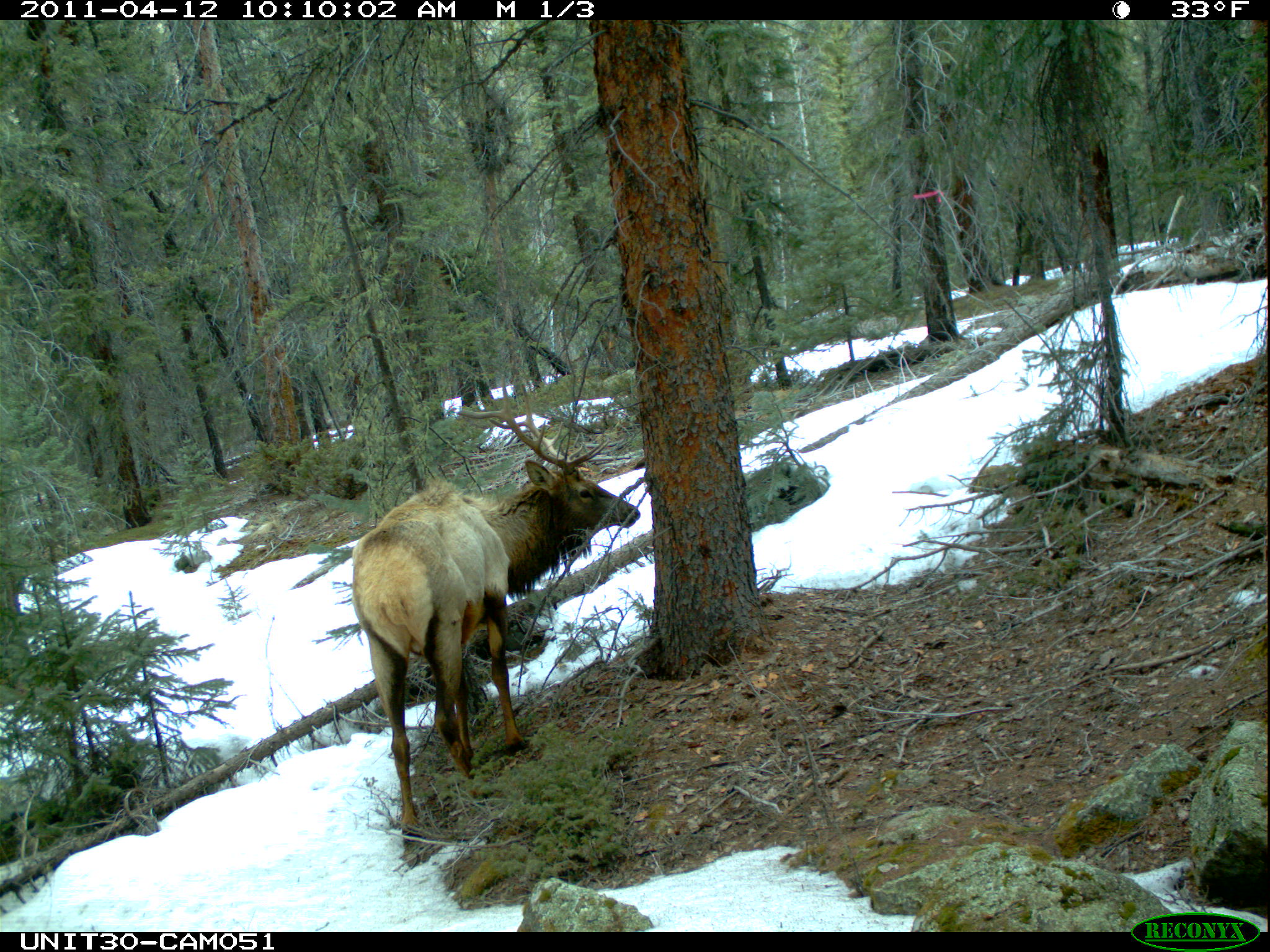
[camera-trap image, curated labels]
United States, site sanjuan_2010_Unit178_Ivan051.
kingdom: Animalia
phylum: Chordata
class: Mammalia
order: Artiodactyla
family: Cervidae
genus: Cervus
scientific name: Cervus elaphus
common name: red deer